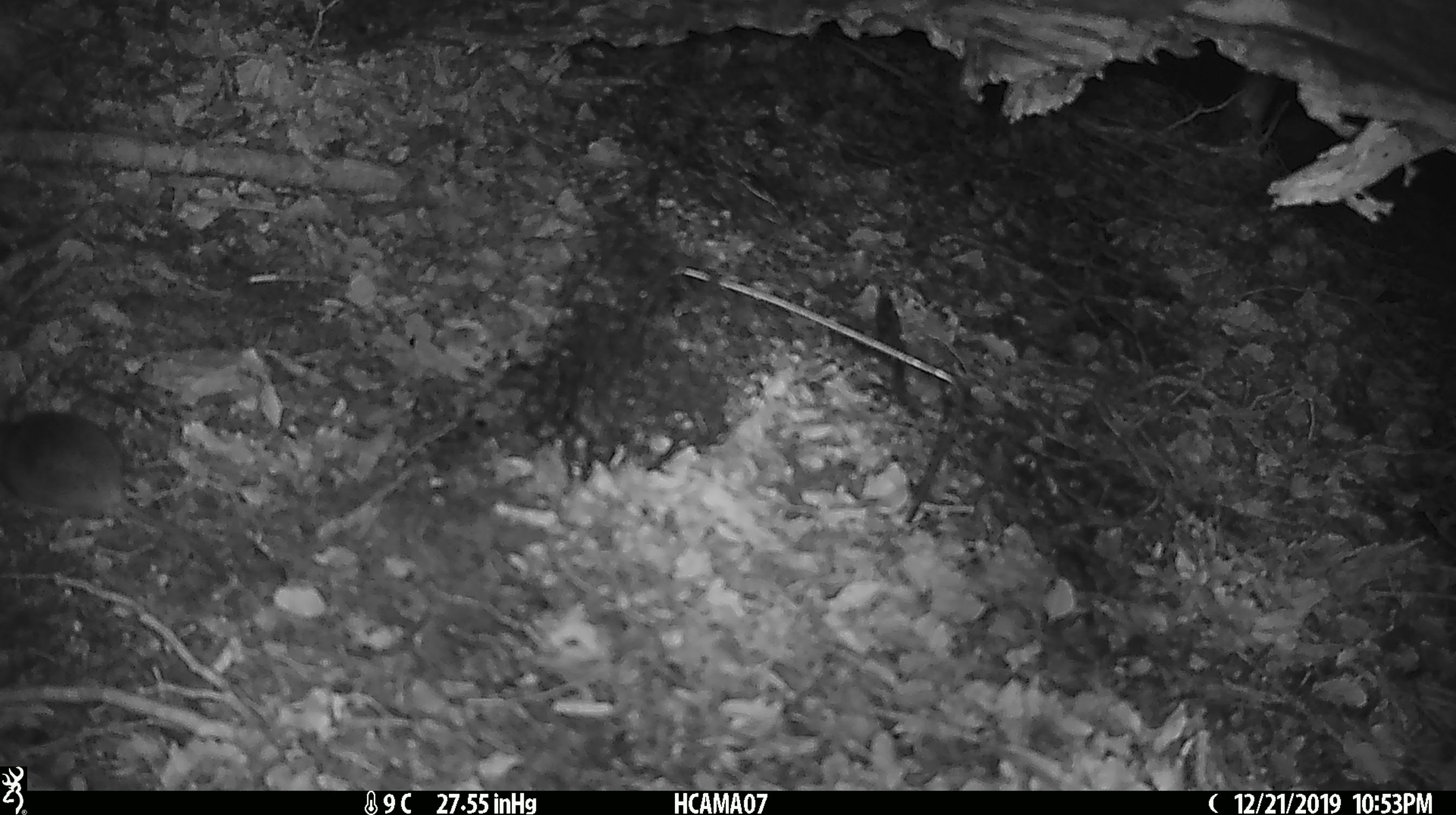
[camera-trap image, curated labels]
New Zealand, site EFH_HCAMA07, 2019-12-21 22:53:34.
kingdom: Animalia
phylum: Chordata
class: Mammalia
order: Rodentia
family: Muridae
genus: Mus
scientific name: Mus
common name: mouse